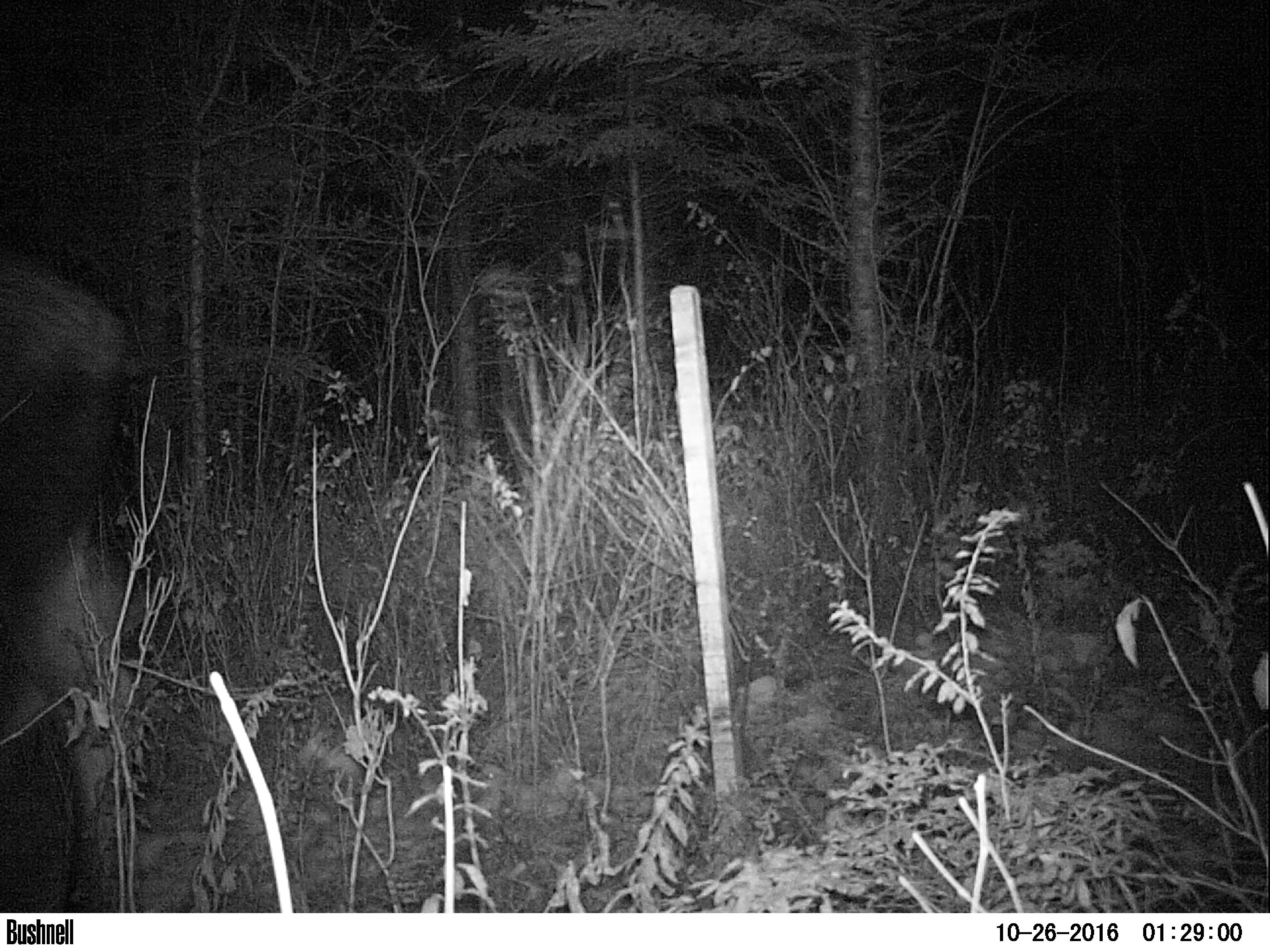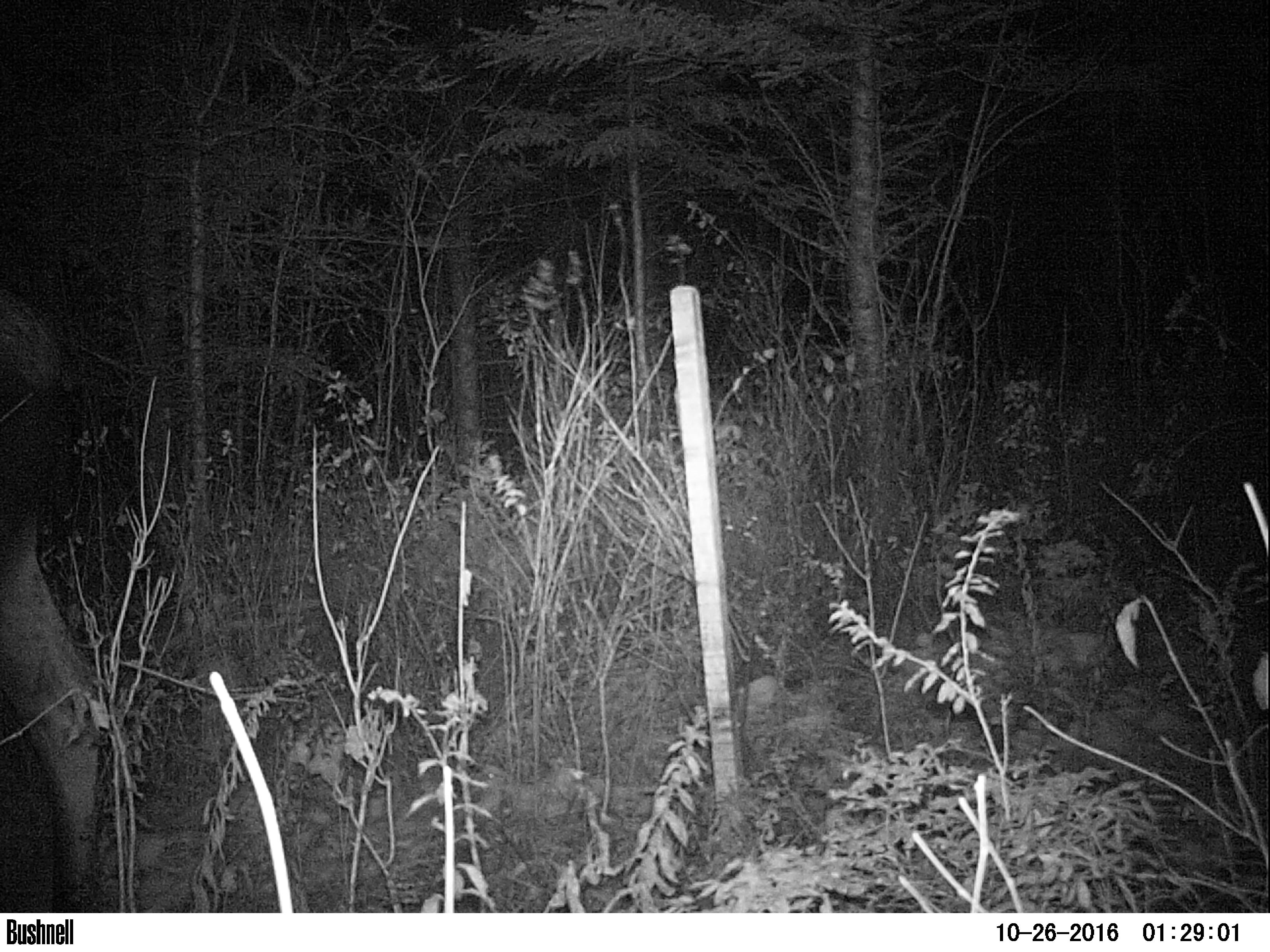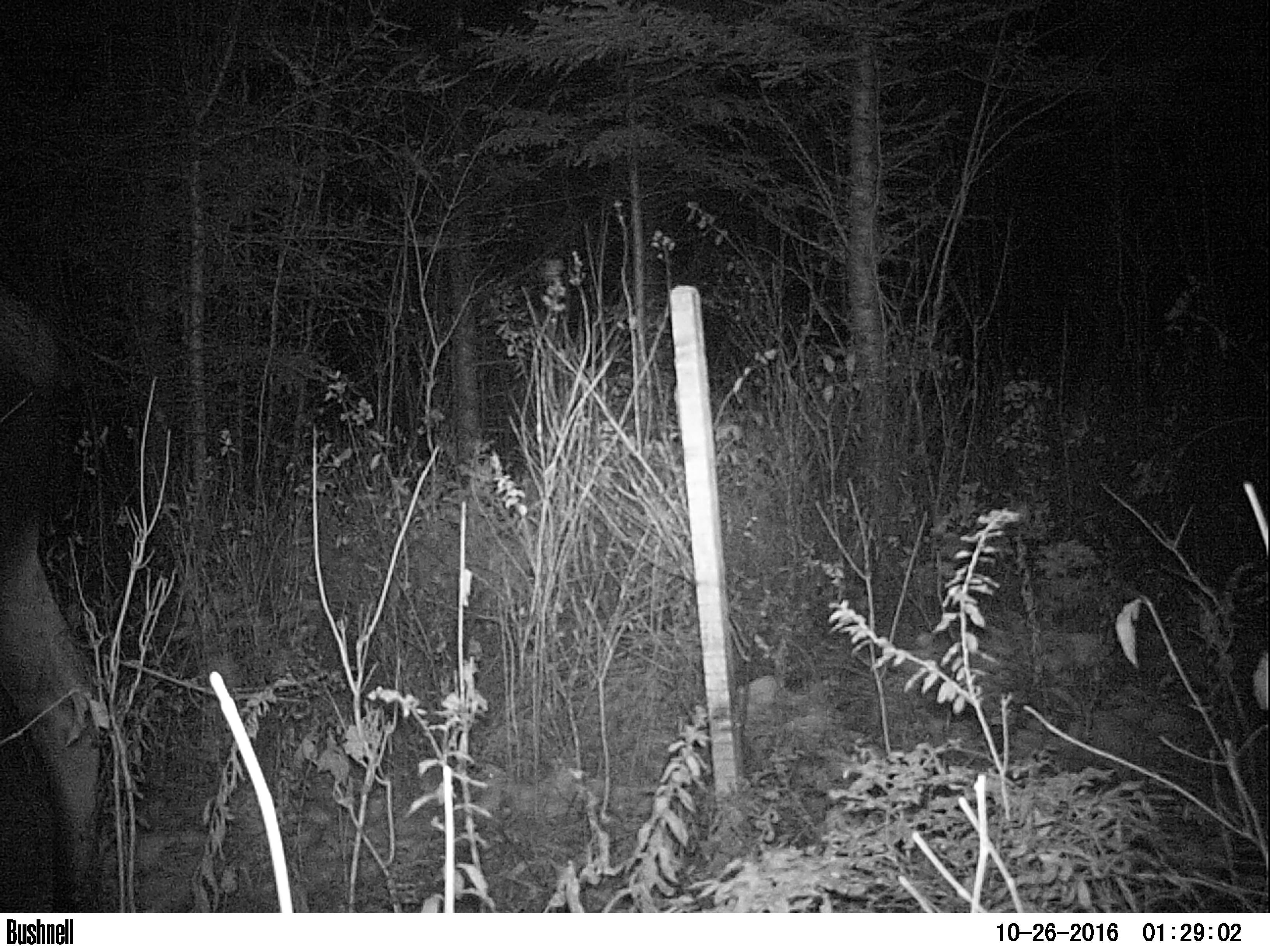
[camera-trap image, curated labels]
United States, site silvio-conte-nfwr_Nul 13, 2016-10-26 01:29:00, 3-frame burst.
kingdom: Animalia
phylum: Chordata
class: Mammalia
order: Artiodactyla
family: Cervidae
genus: Alces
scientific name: Alces alces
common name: moose